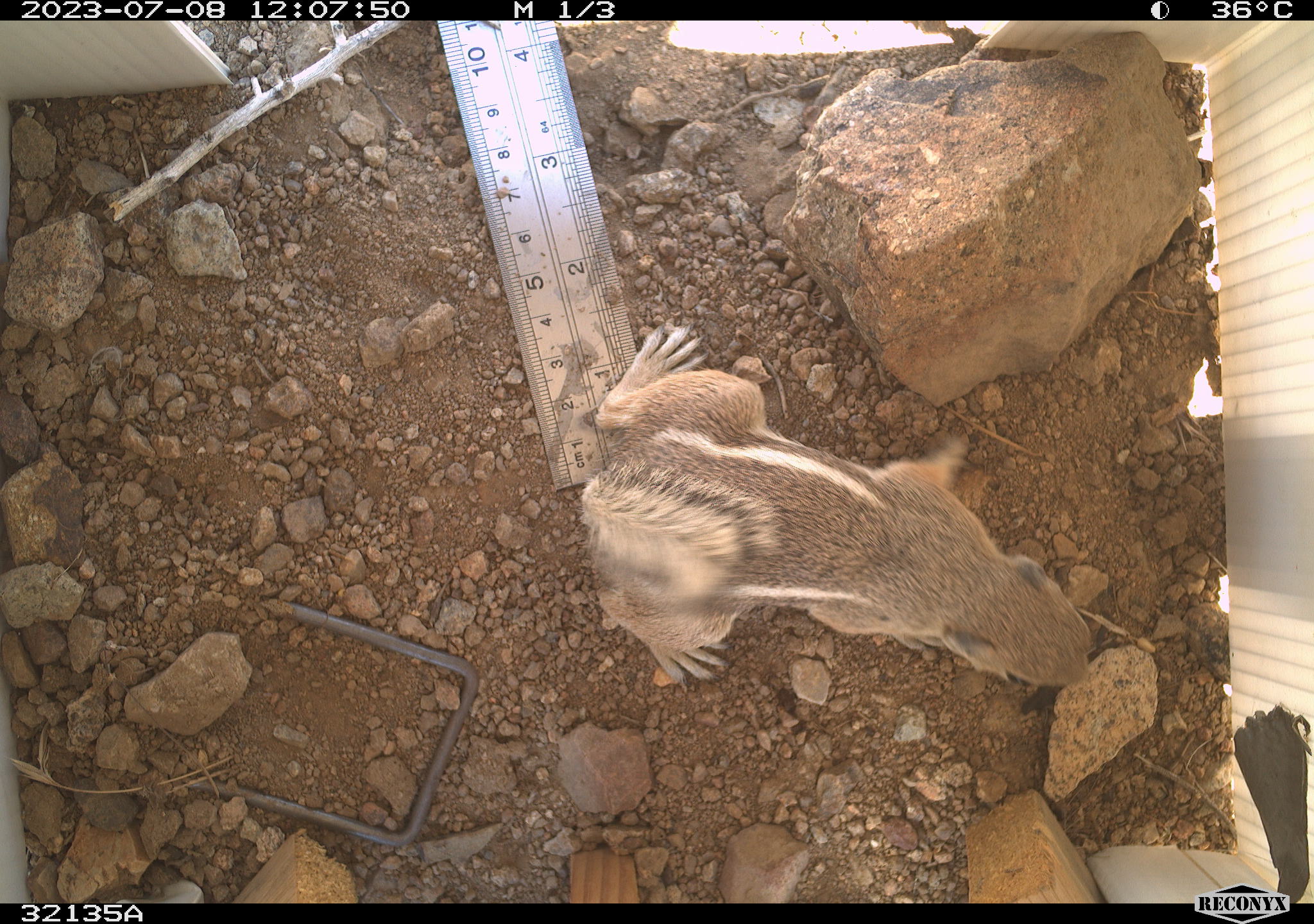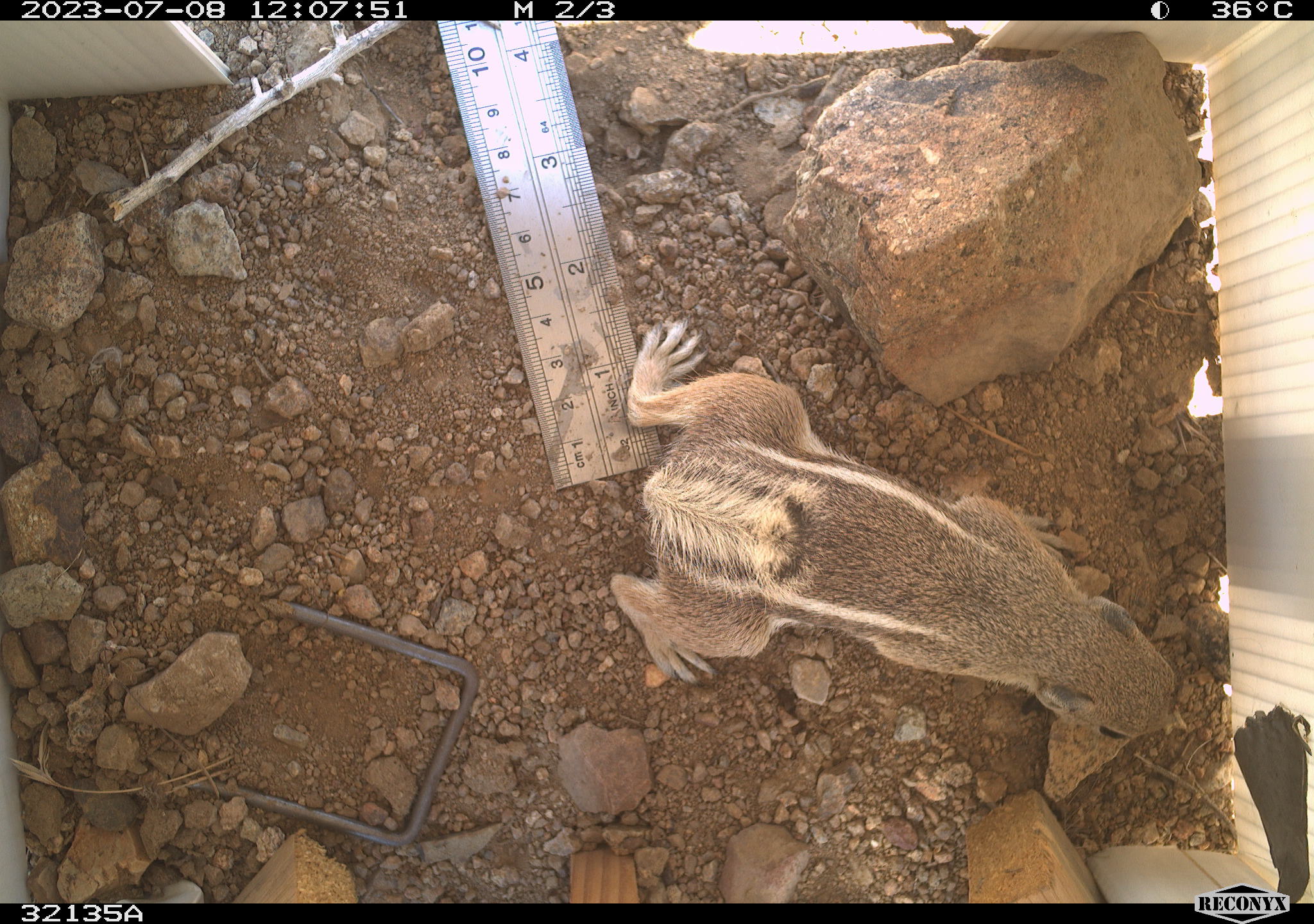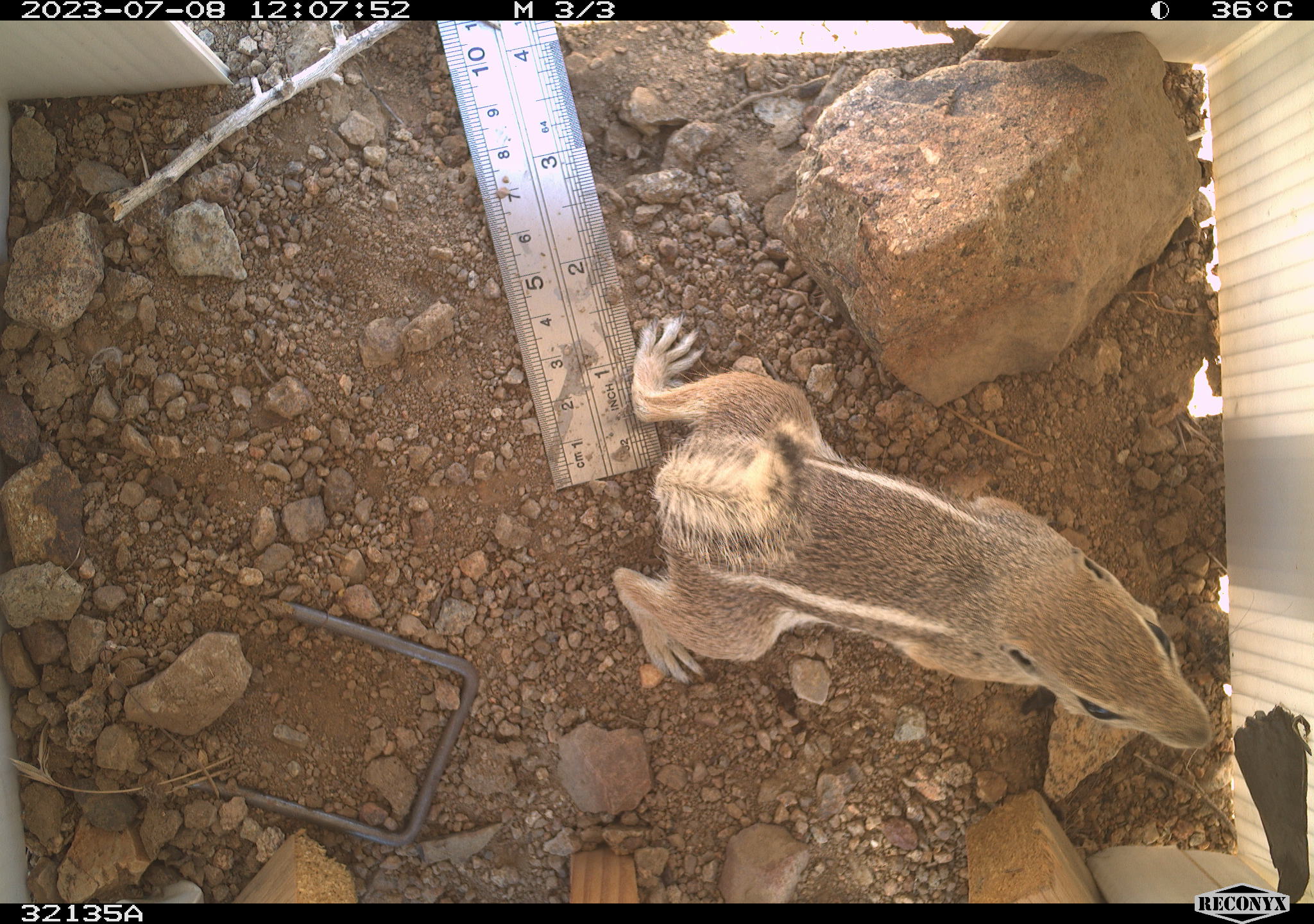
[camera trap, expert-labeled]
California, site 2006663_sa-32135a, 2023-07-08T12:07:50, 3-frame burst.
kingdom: Animalia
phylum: Chordata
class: Mammalia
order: Rodentia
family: Sciuridae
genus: Ammospermophilus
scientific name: Ammospermophilus leucurus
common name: white-tailed antelope squirrel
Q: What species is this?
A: White-tailed antelope squirrel (Ammospermophilus leucurus).